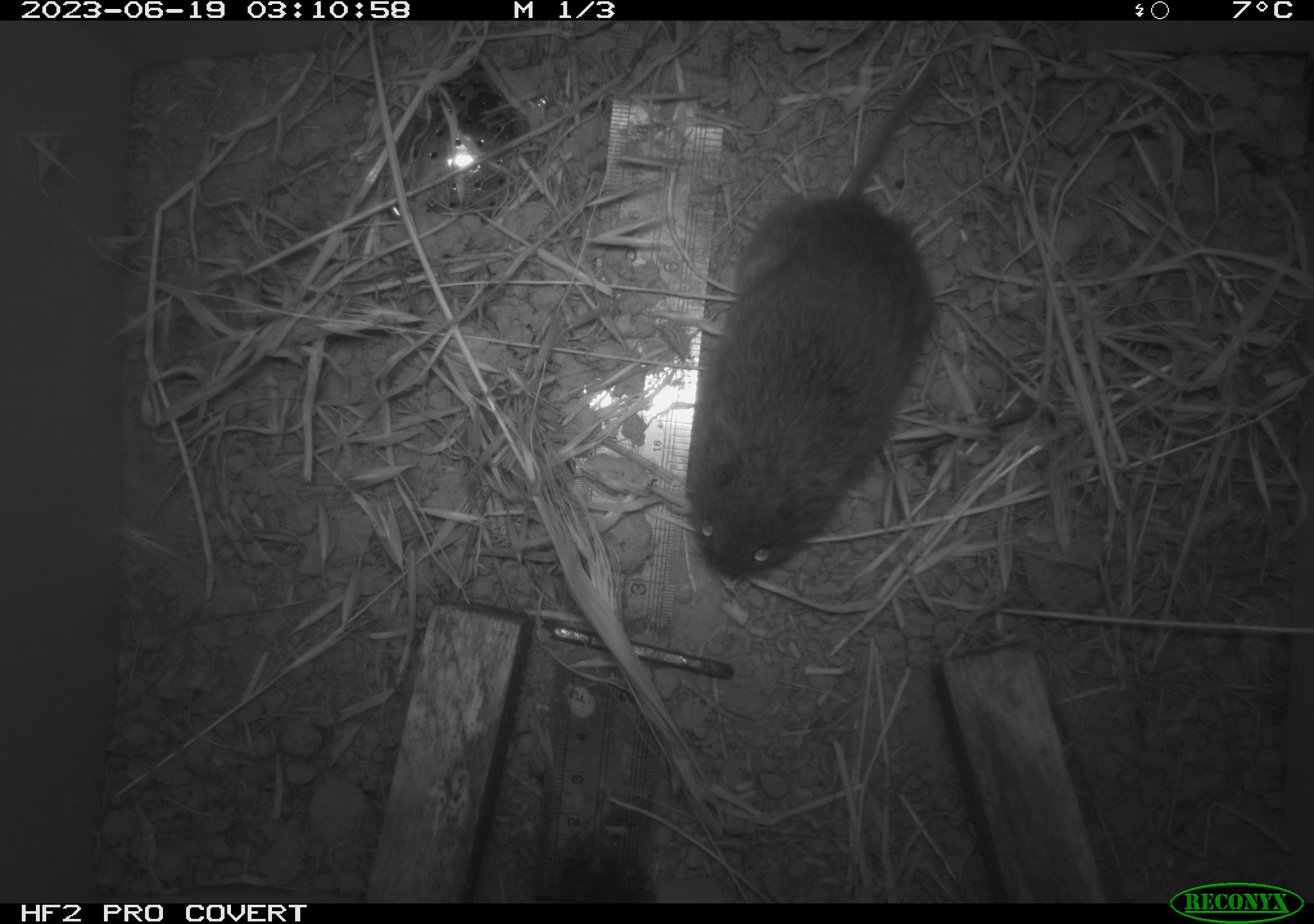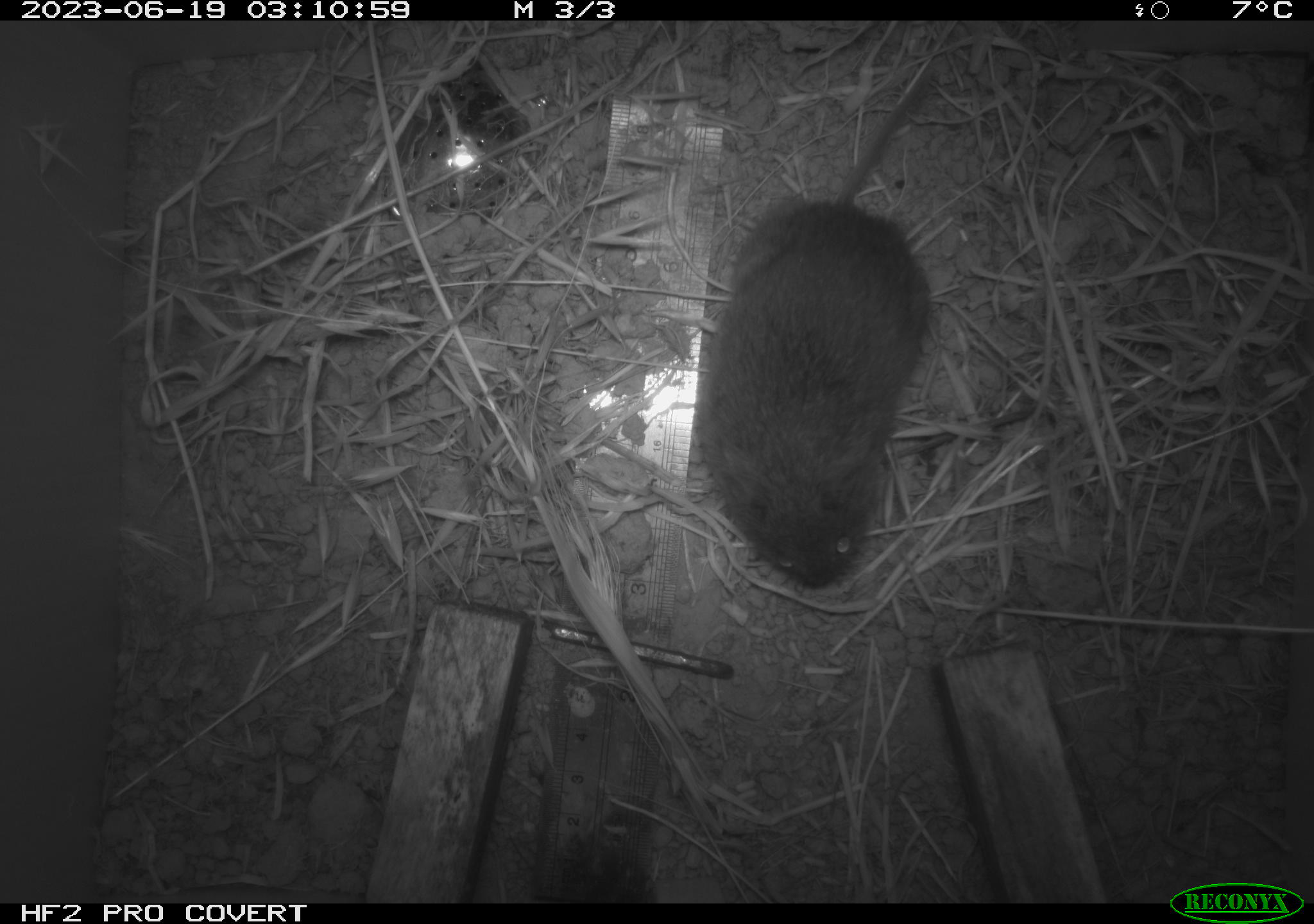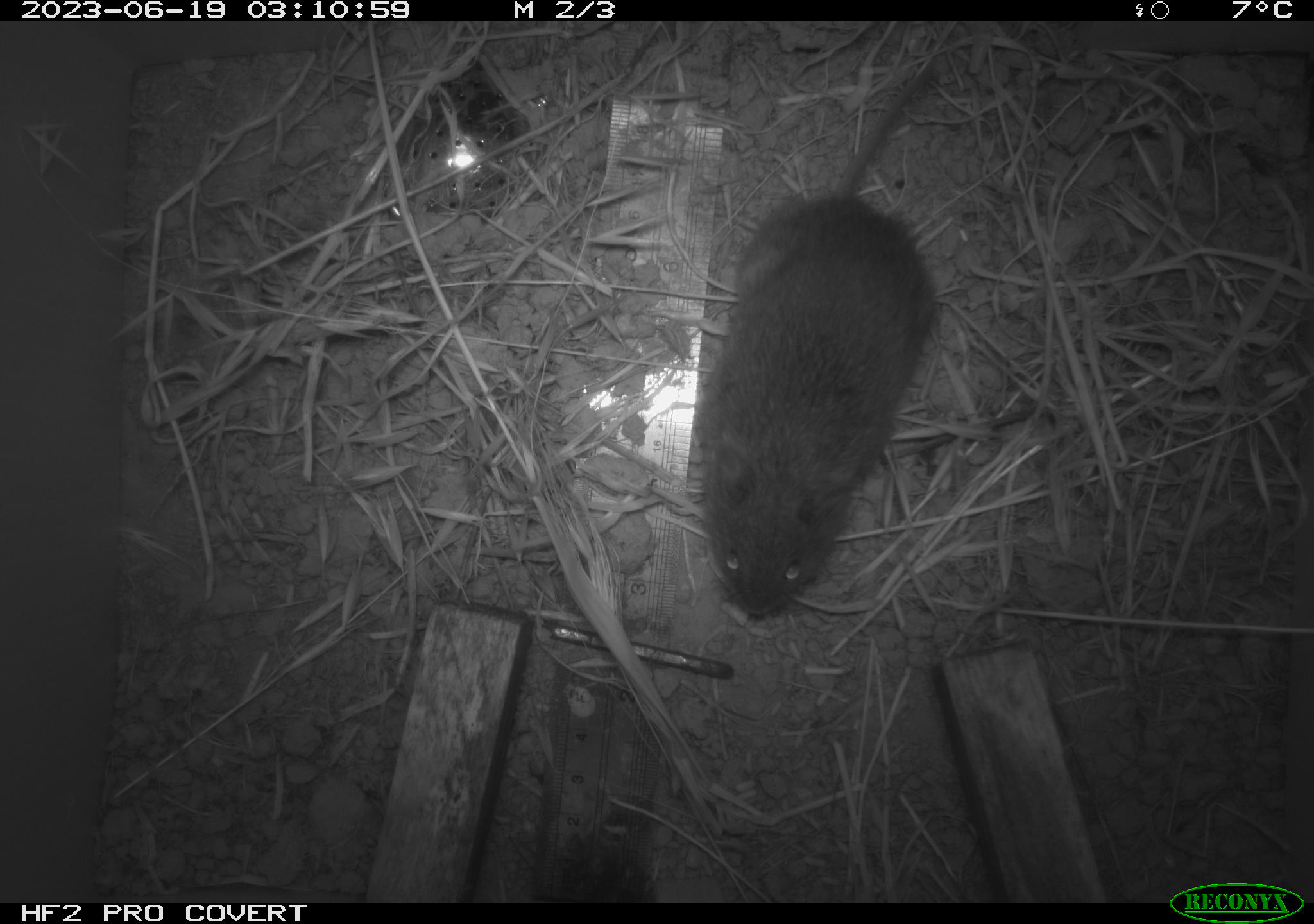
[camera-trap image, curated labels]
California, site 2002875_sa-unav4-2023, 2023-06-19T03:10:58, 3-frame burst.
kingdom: Animalia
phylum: Chordata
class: Mammalia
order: Rodentia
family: Cricetidae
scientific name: Arvicolinae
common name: voles, lemmings, and muskrats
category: arvicolinae subfamily